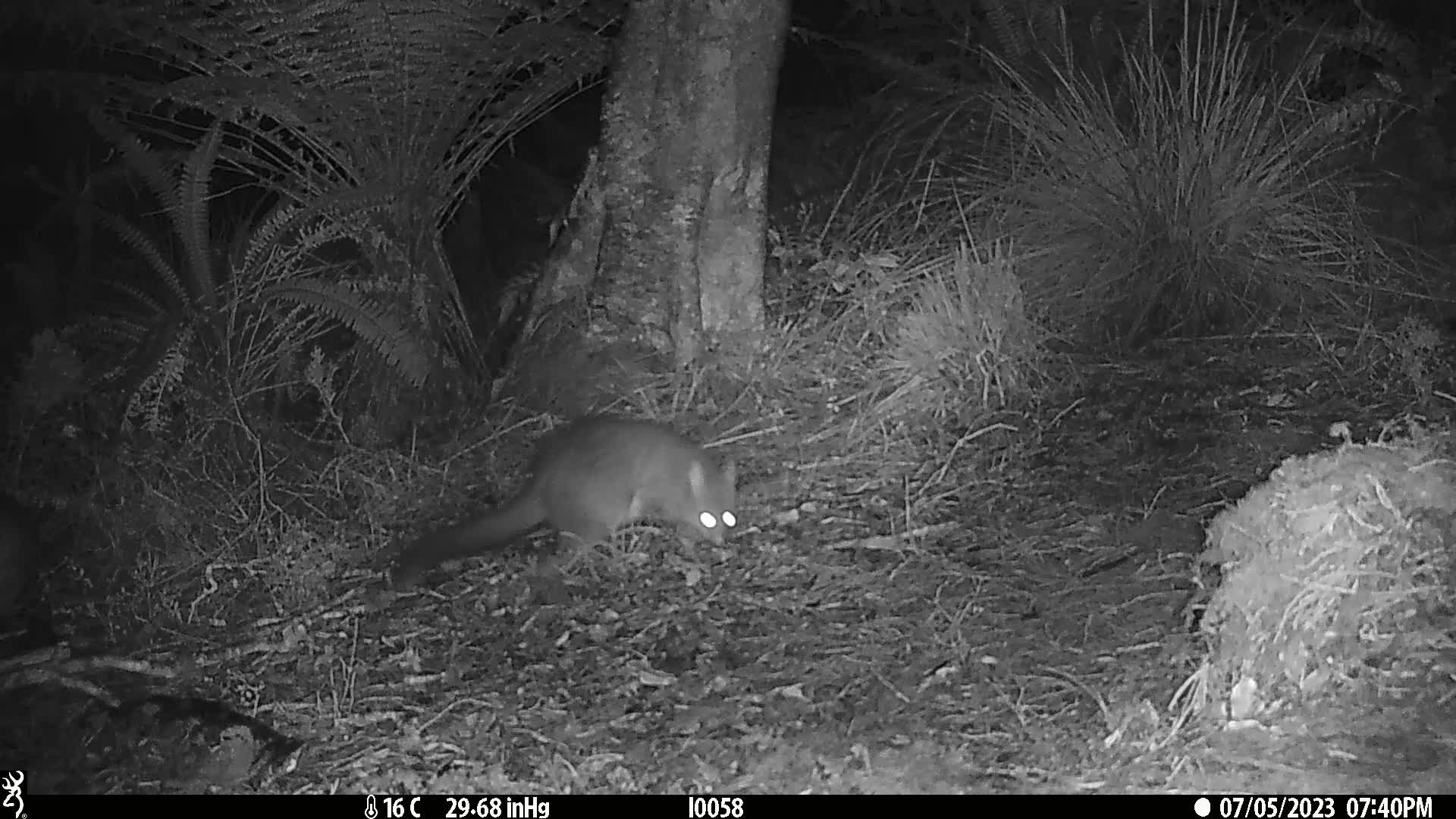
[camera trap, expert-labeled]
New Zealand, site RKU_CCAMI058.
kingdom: Animalia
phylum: Chordata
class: Mammalia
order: Diprotodontia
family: Phalangeridae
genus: Trichosurus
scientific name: Trichosurus vulpecula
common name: common brushtail possum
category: possum